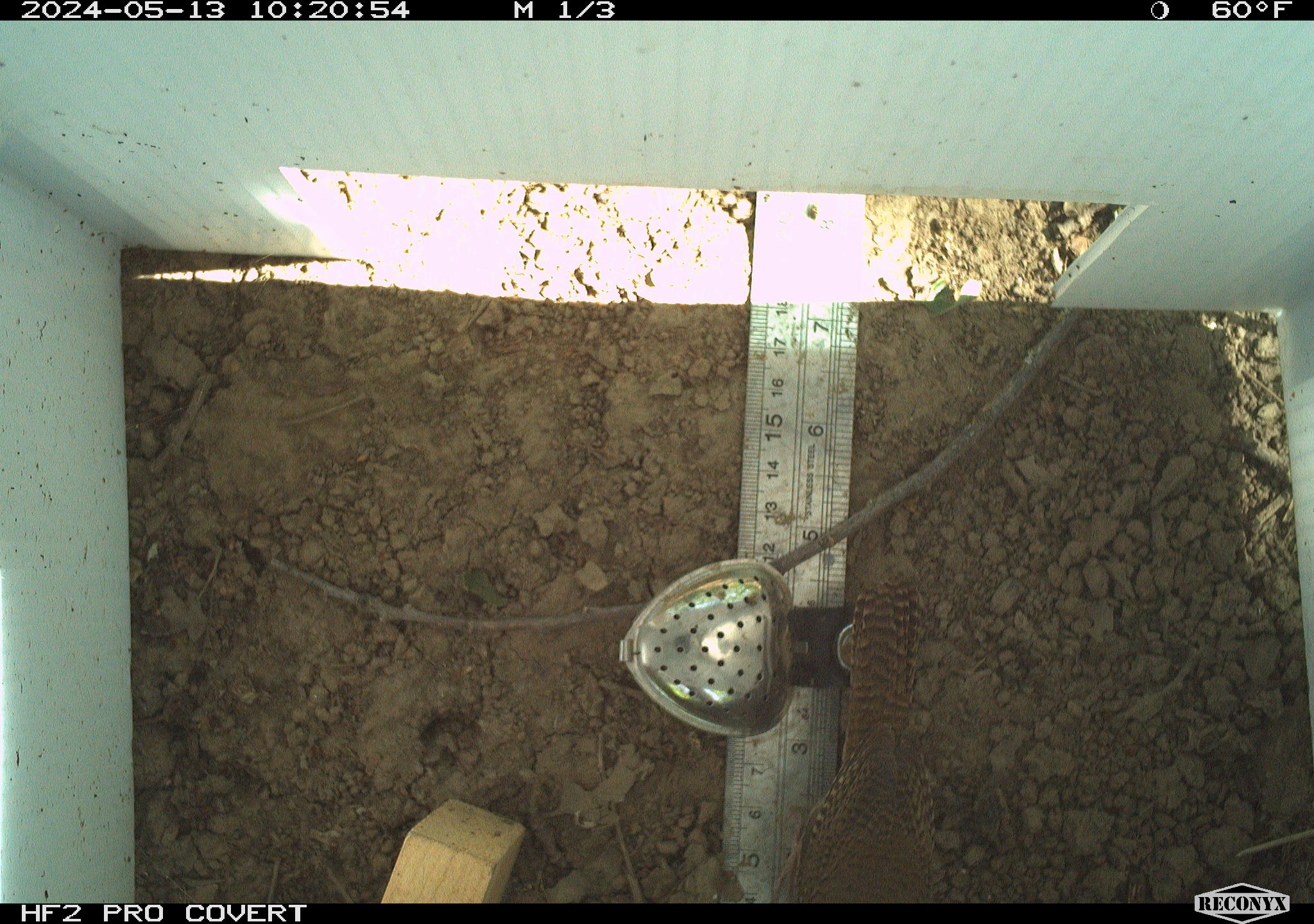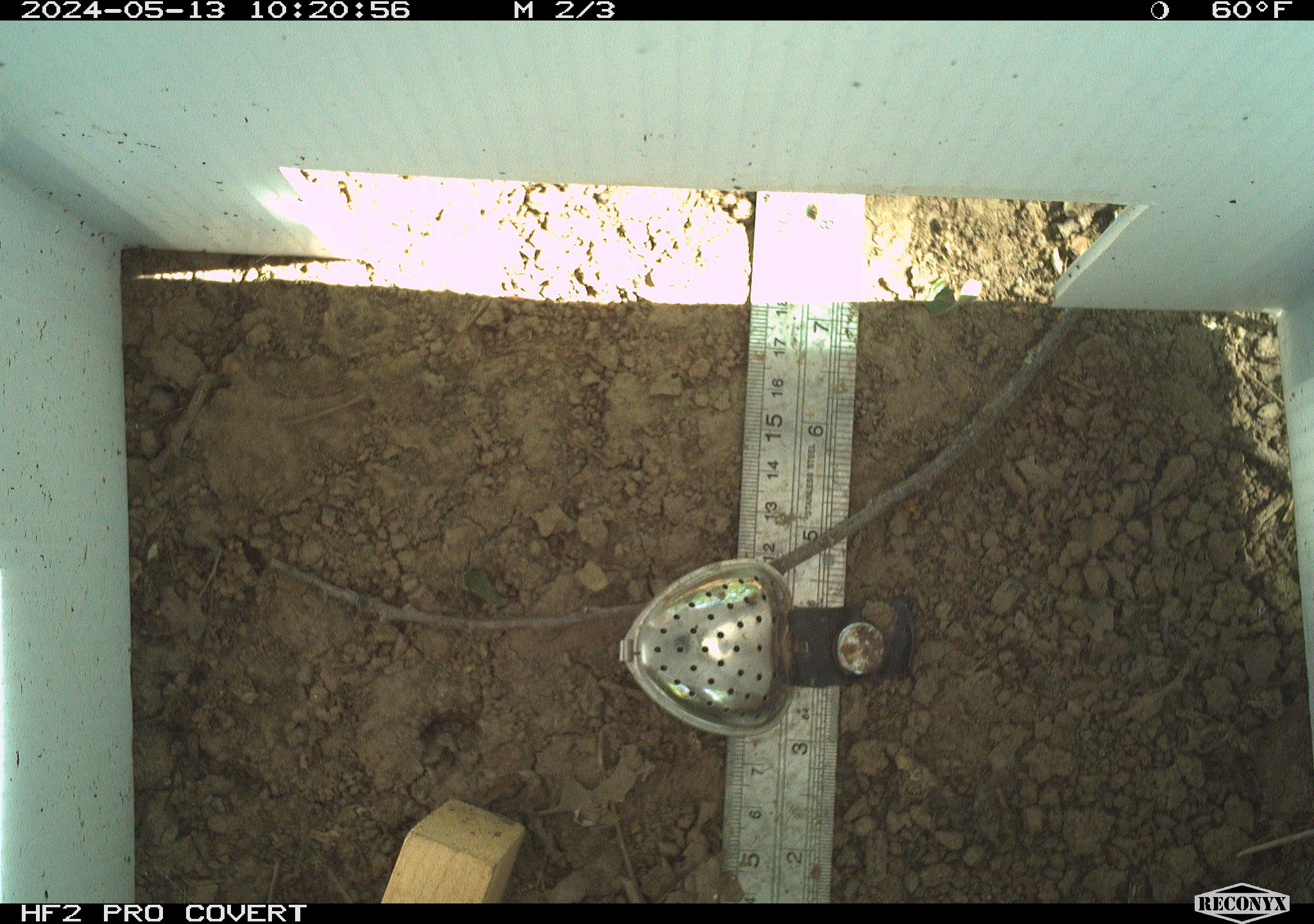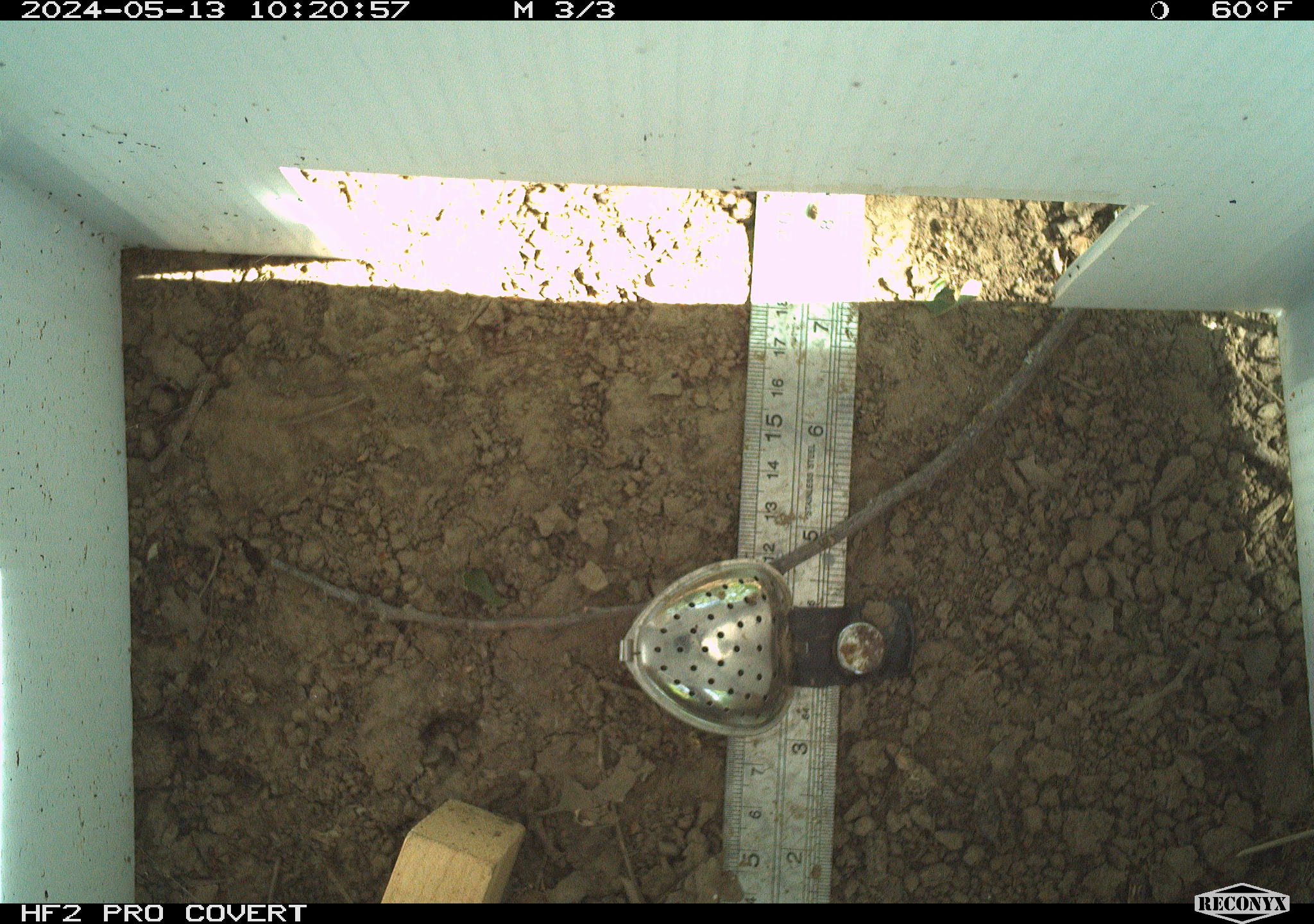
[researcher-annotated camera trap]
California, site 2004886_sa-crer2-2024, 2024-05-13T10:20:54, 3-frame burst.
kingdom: Animalia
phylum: Chordata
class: Aves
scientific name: Aves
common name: bird